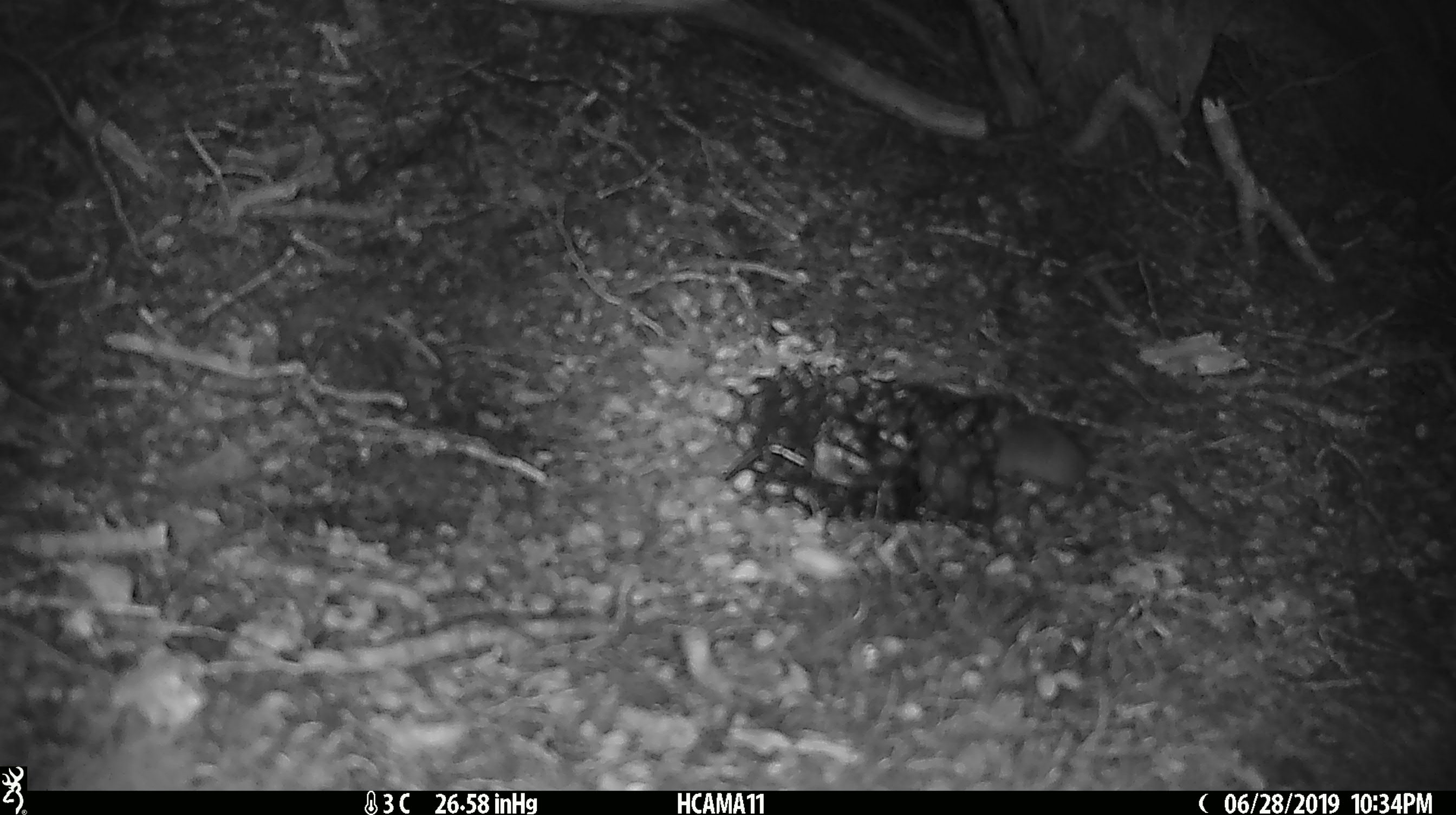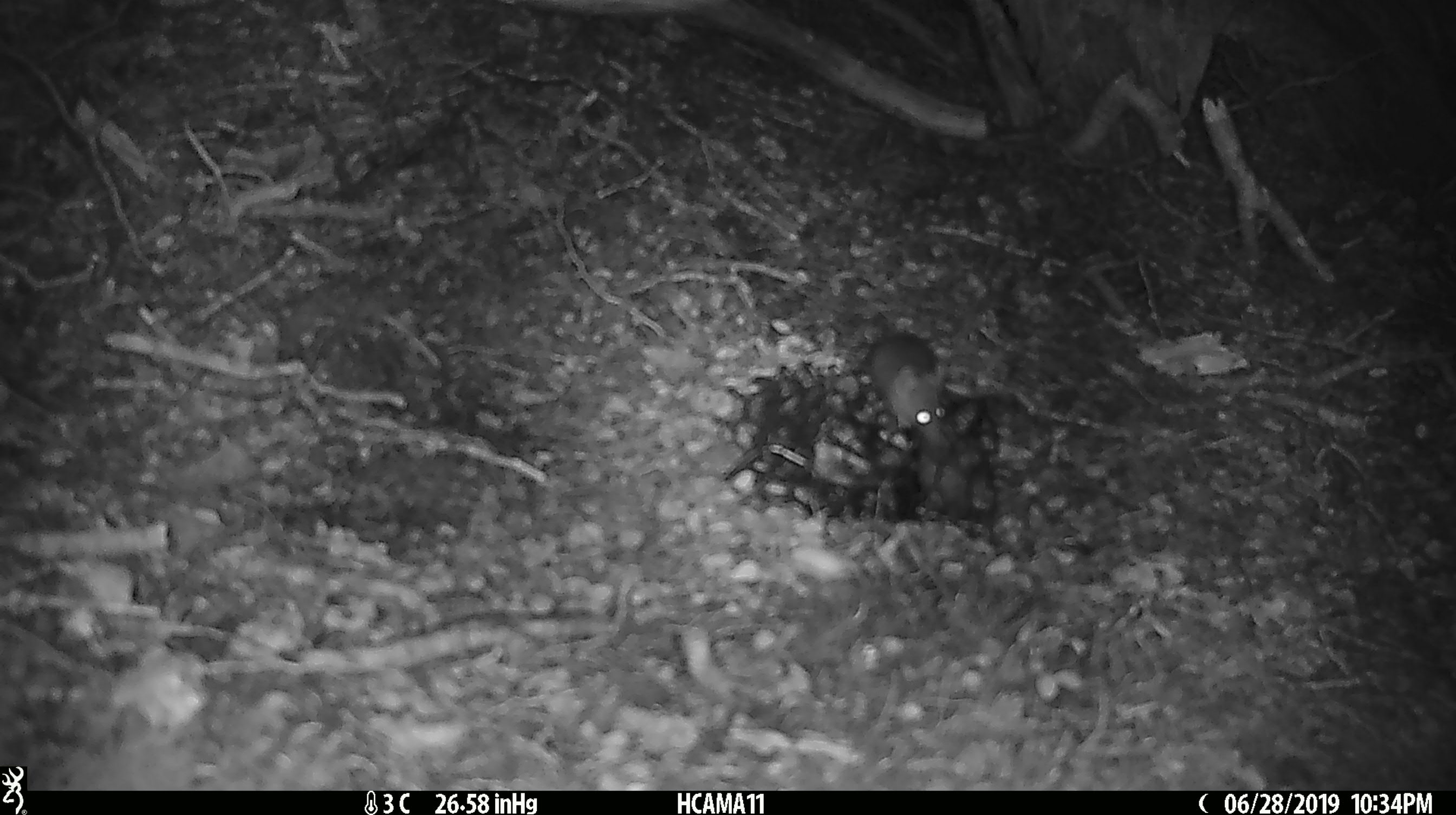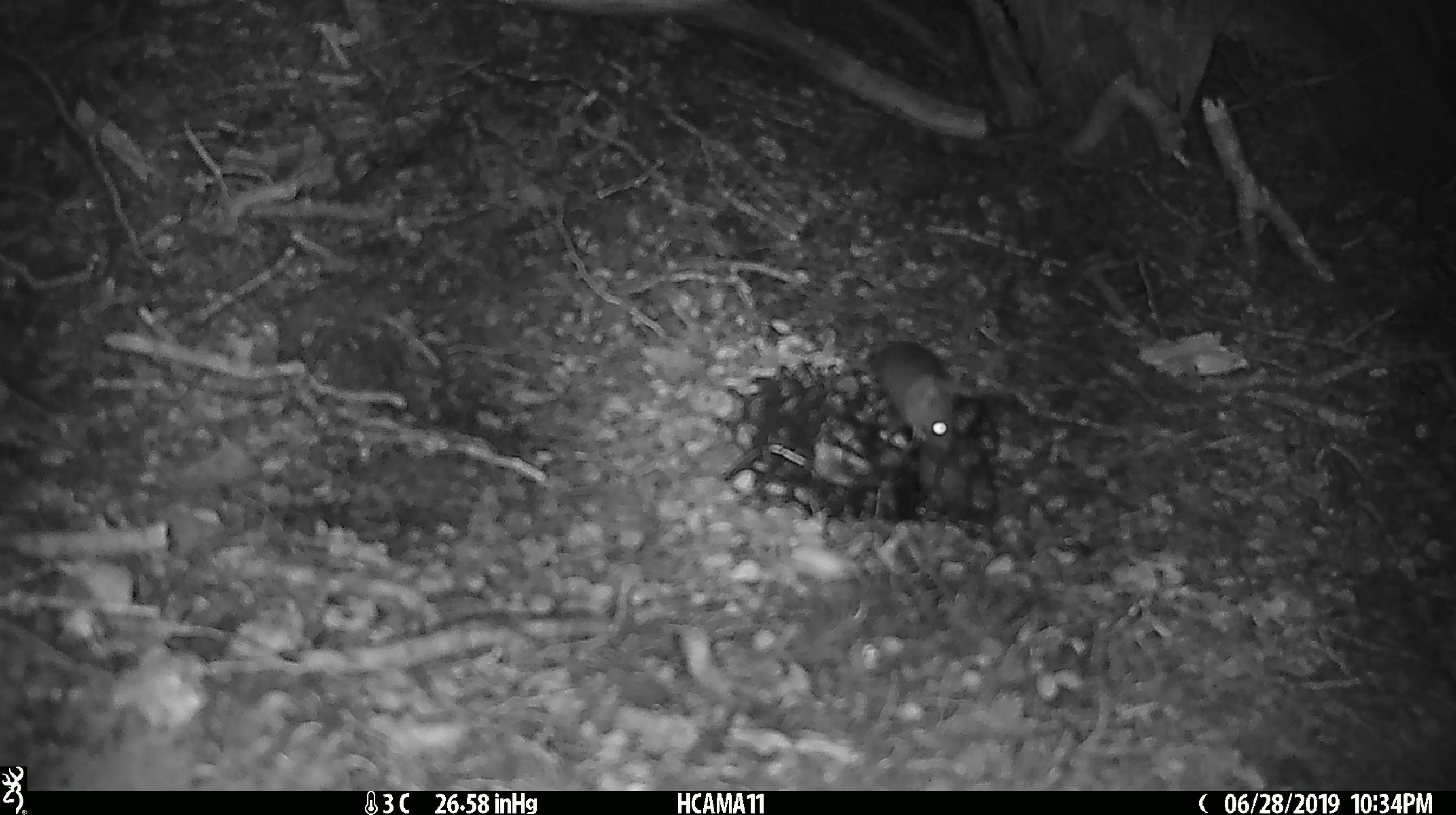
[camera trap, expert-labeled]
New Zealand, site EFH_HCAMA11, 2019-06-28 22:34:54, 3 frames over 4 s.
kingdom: Animalia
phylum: Chordata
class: Mammalia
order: Rodentia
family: Muridae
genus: Mus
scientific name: Mus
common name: mouse